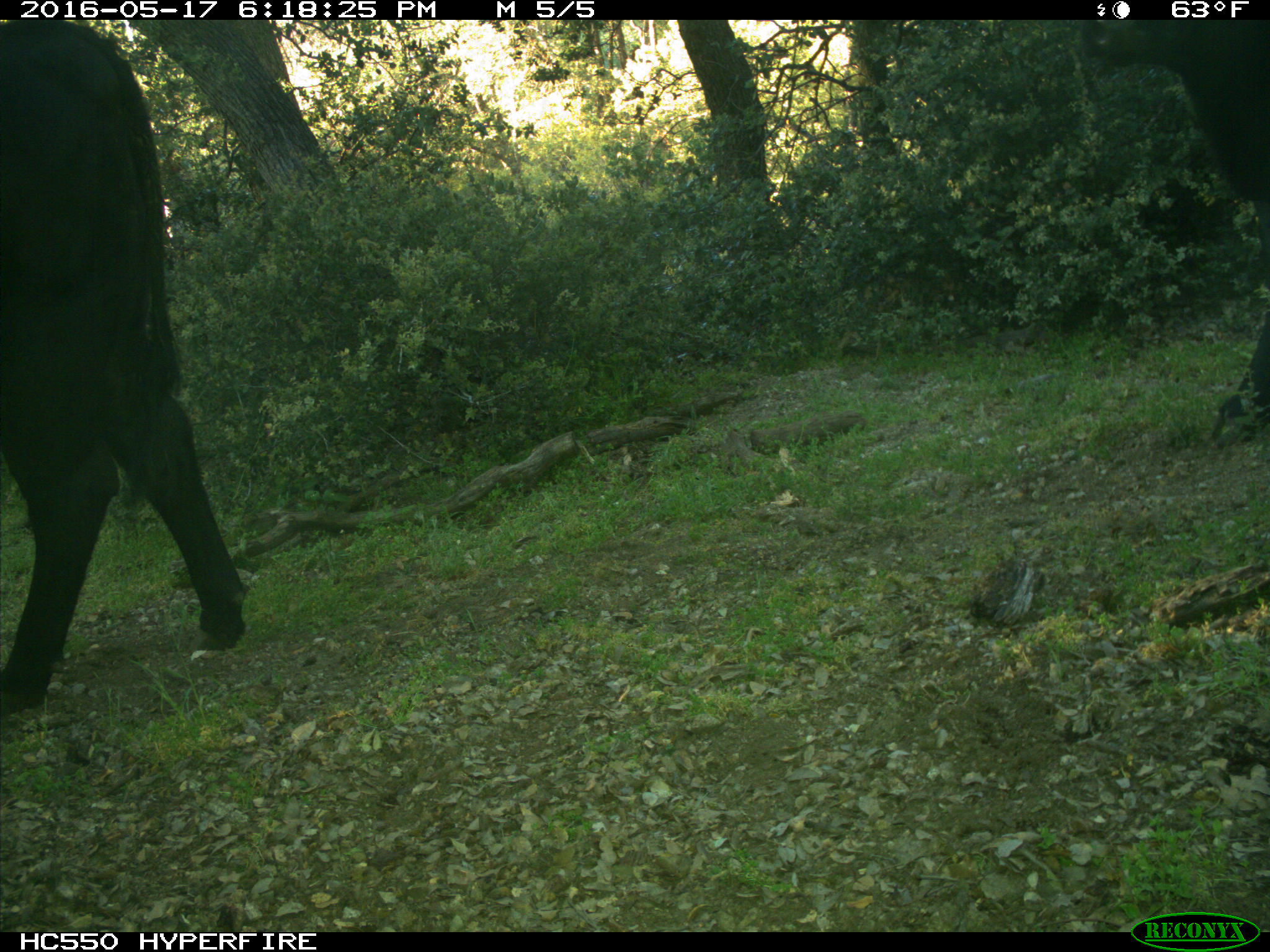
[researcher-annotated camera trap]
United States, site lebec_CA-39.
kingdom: Animalia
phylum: Chordata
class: Mammalia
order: Artiodactyla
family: Bovidae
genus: Bos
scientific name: Bos taurus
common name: domestic cow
Bos taurus (domestic cow).